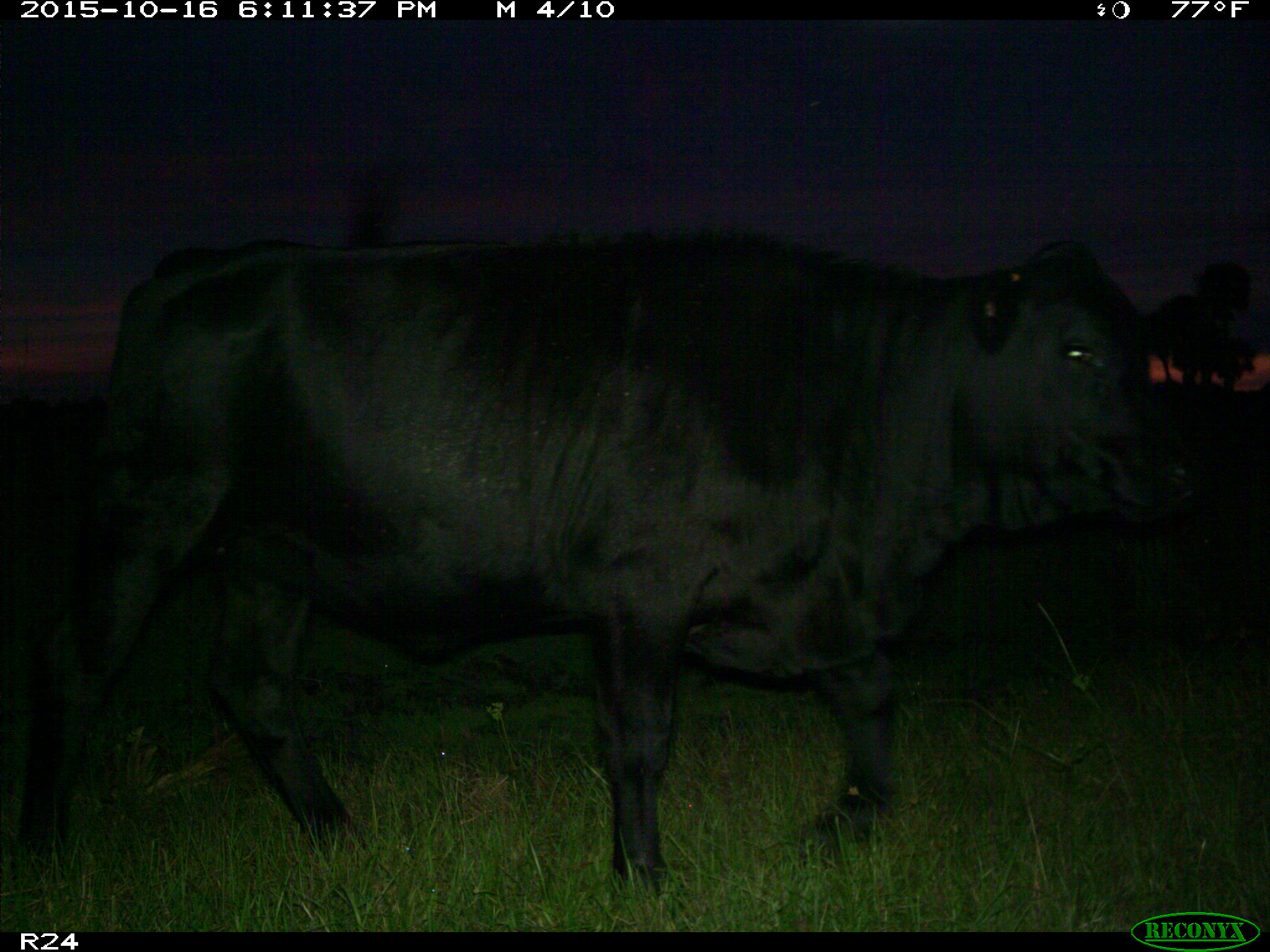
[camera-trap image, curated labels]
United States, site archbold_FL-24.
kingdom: Animalia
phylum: Chordata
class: Mammalia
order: Artiodactyla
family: Bovidae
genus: Bos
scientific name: Bos taurus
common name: domestic cow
Bos taurus (domestic cow).